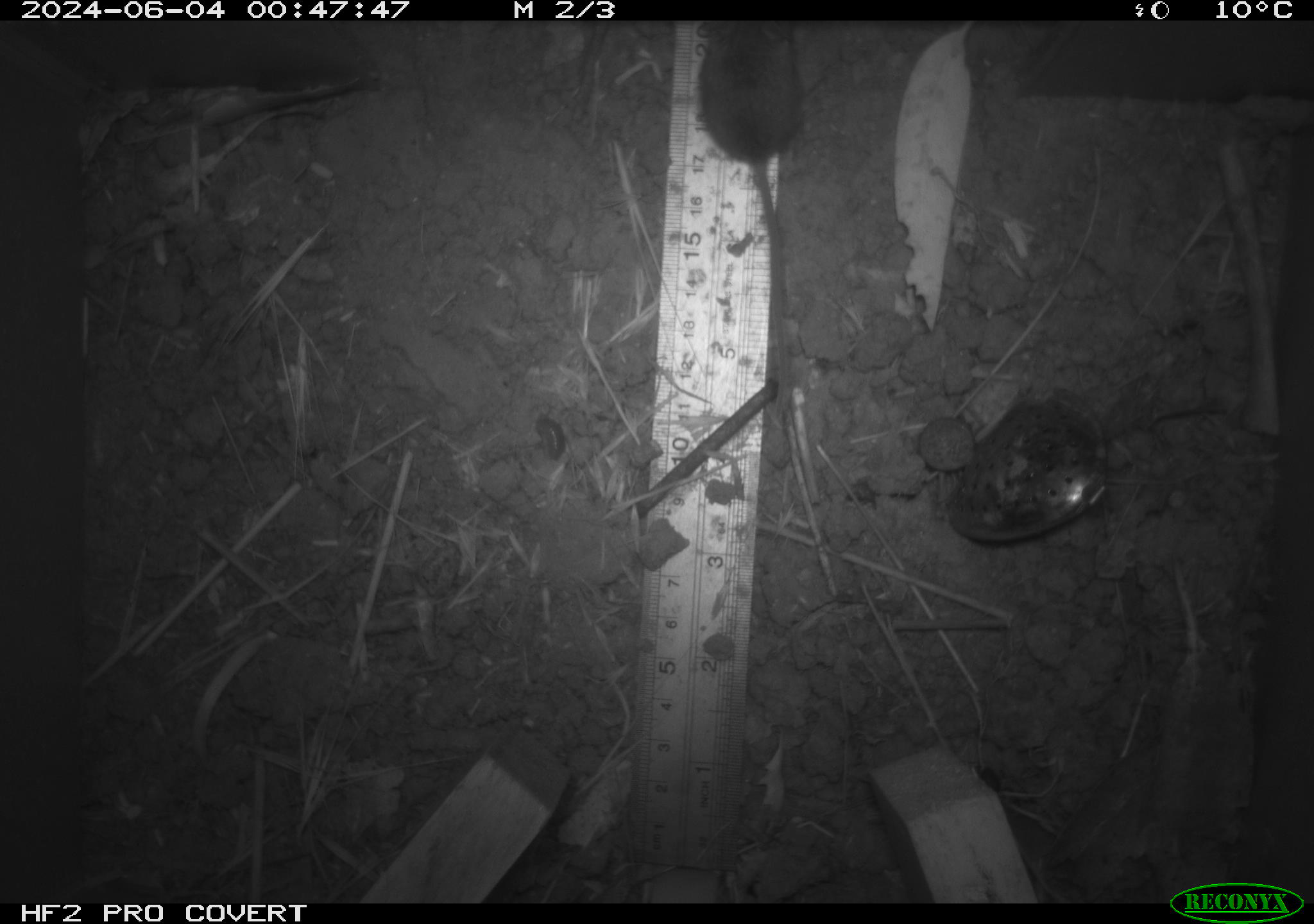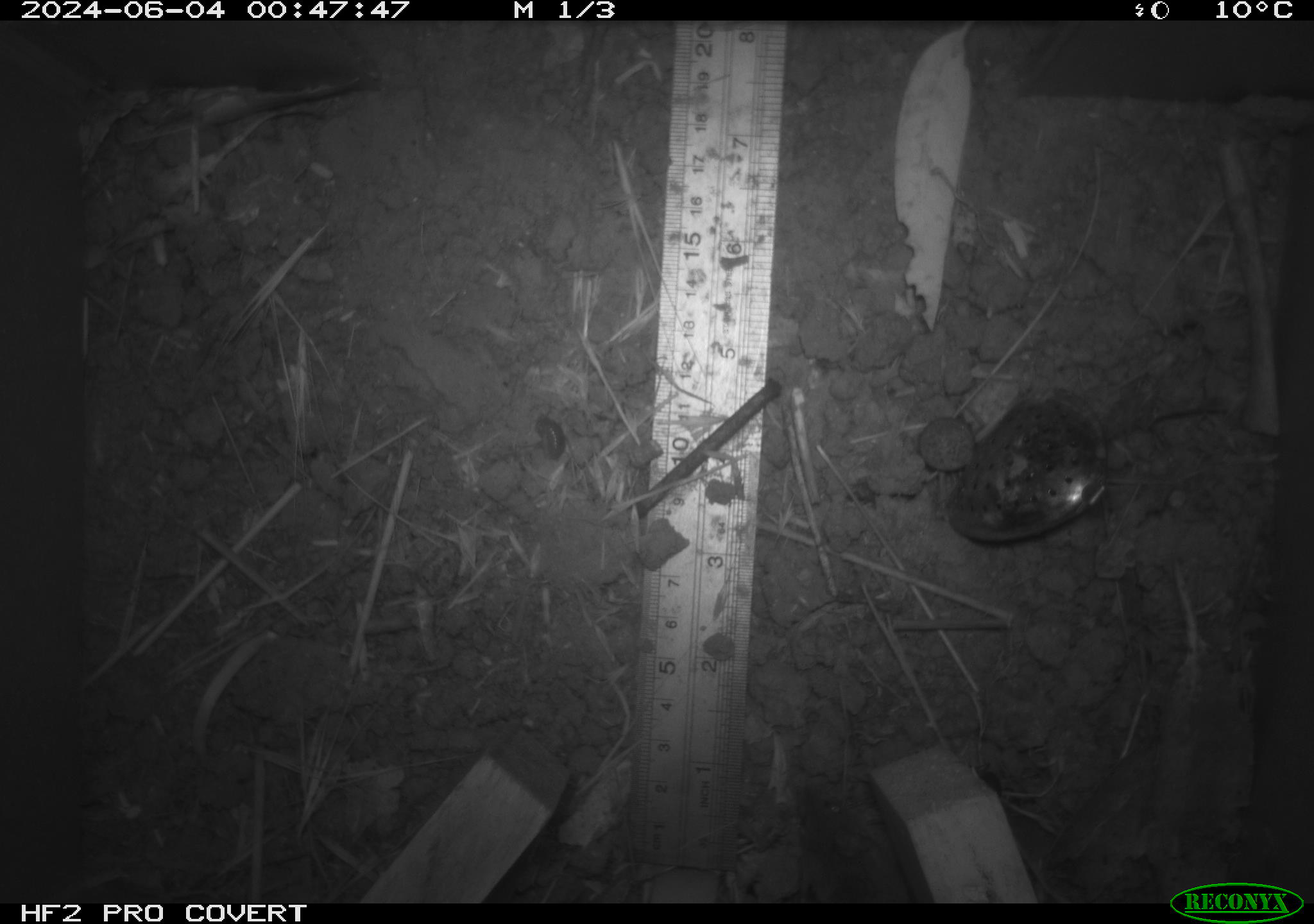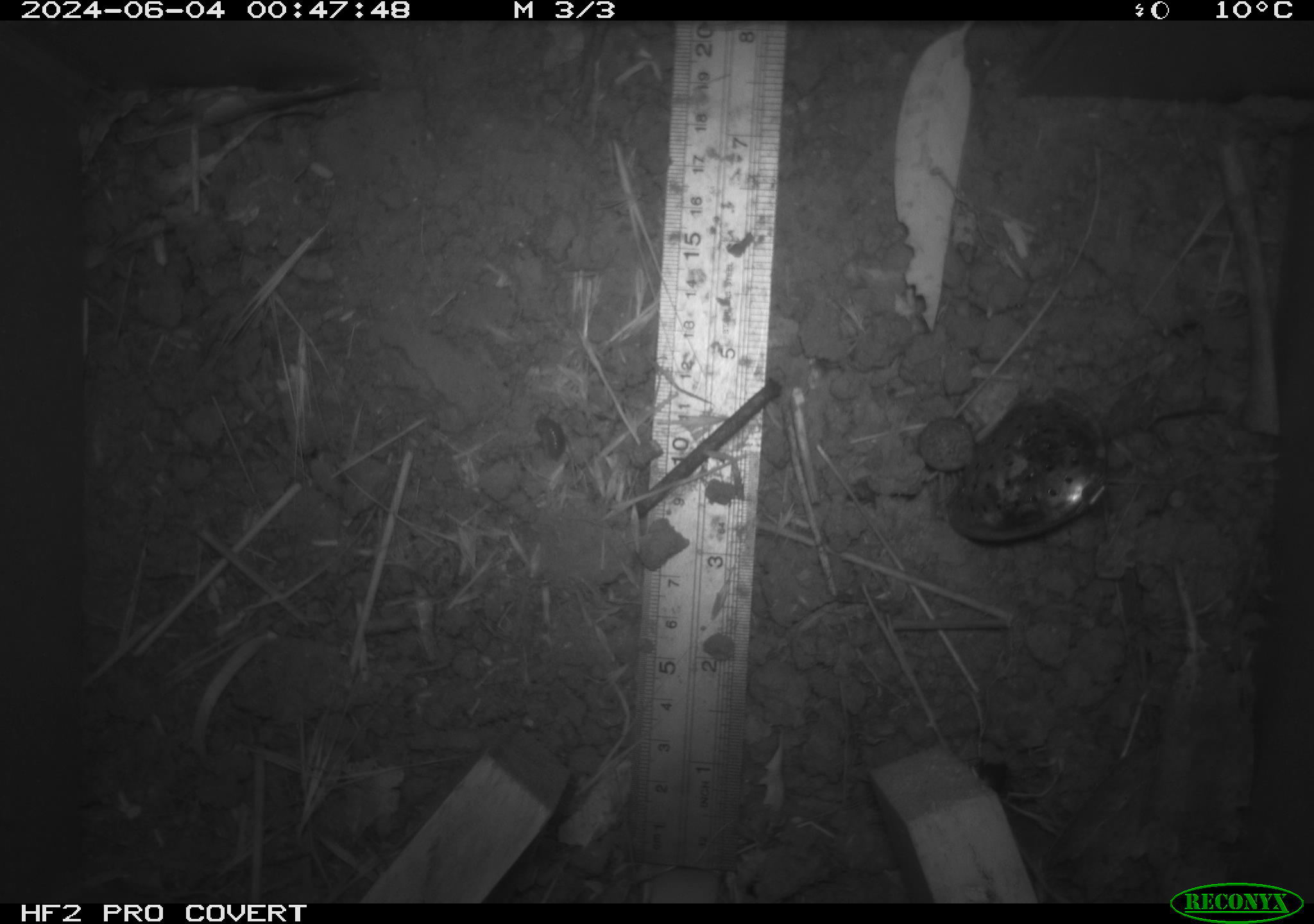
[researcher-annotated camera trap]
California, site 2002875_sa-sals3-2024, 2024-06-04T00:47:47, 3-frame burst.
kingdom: Animalia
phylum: Chordata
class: Mammalia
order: Rodentia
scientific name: Rodentia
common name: mouse species